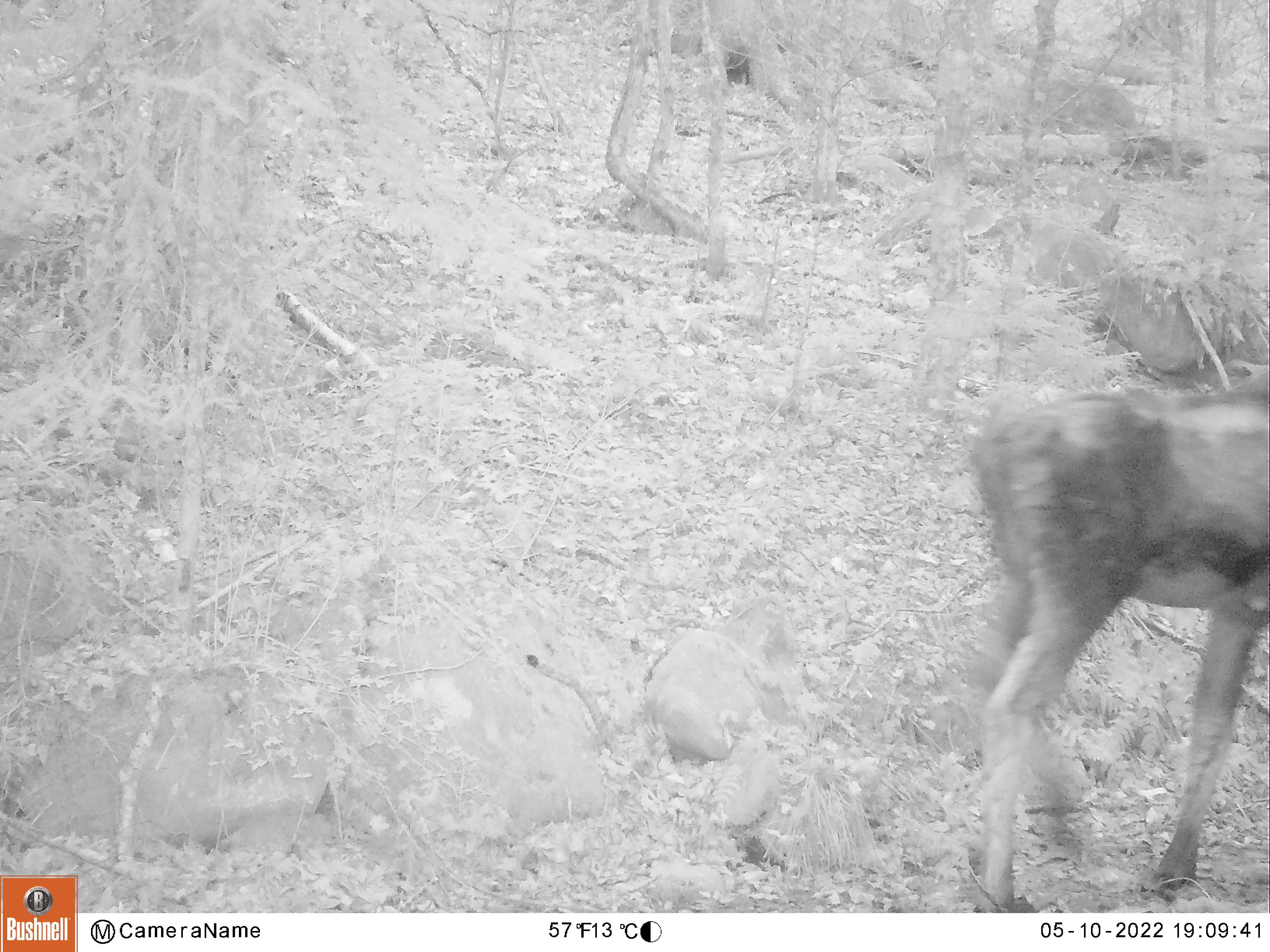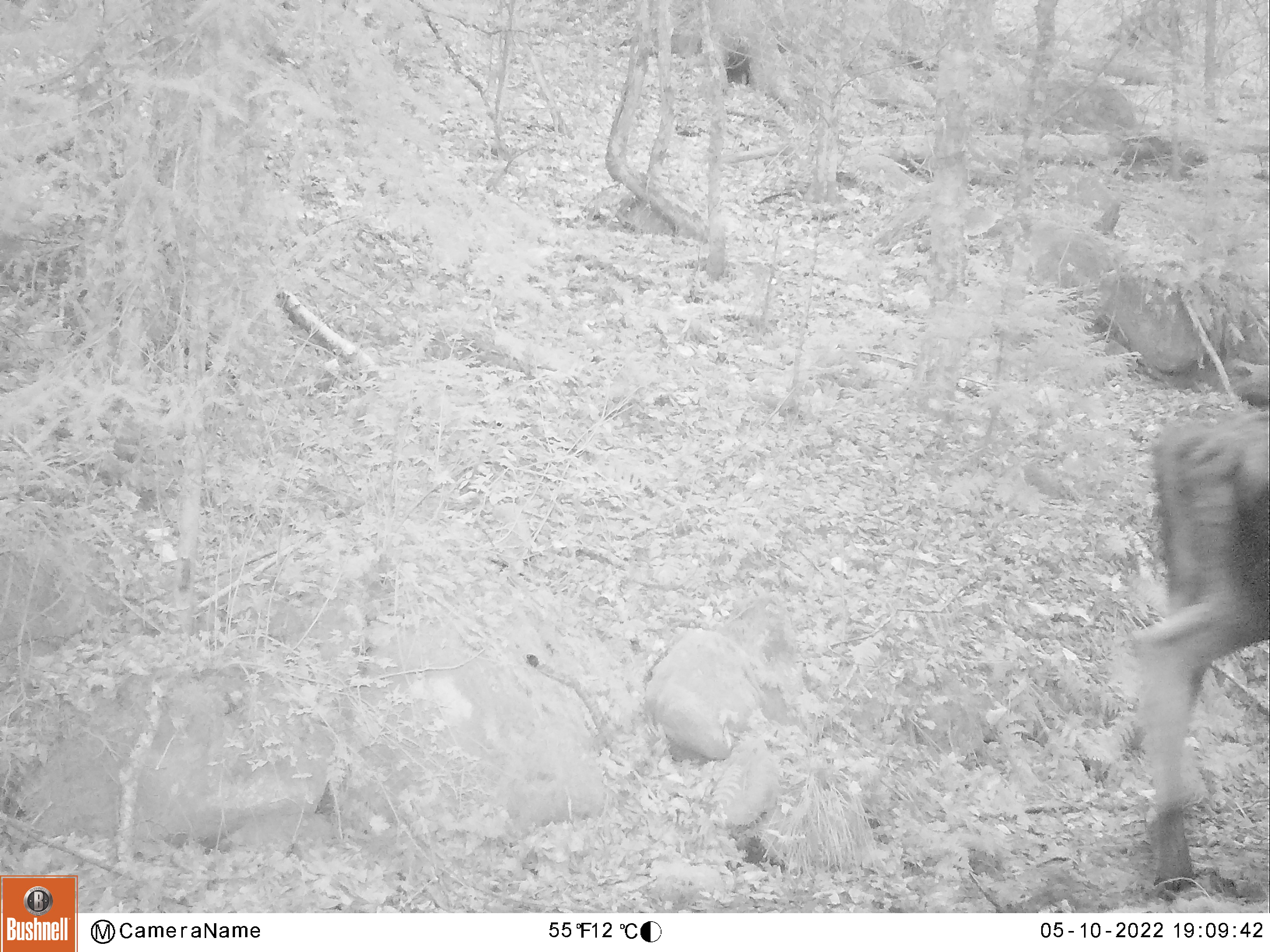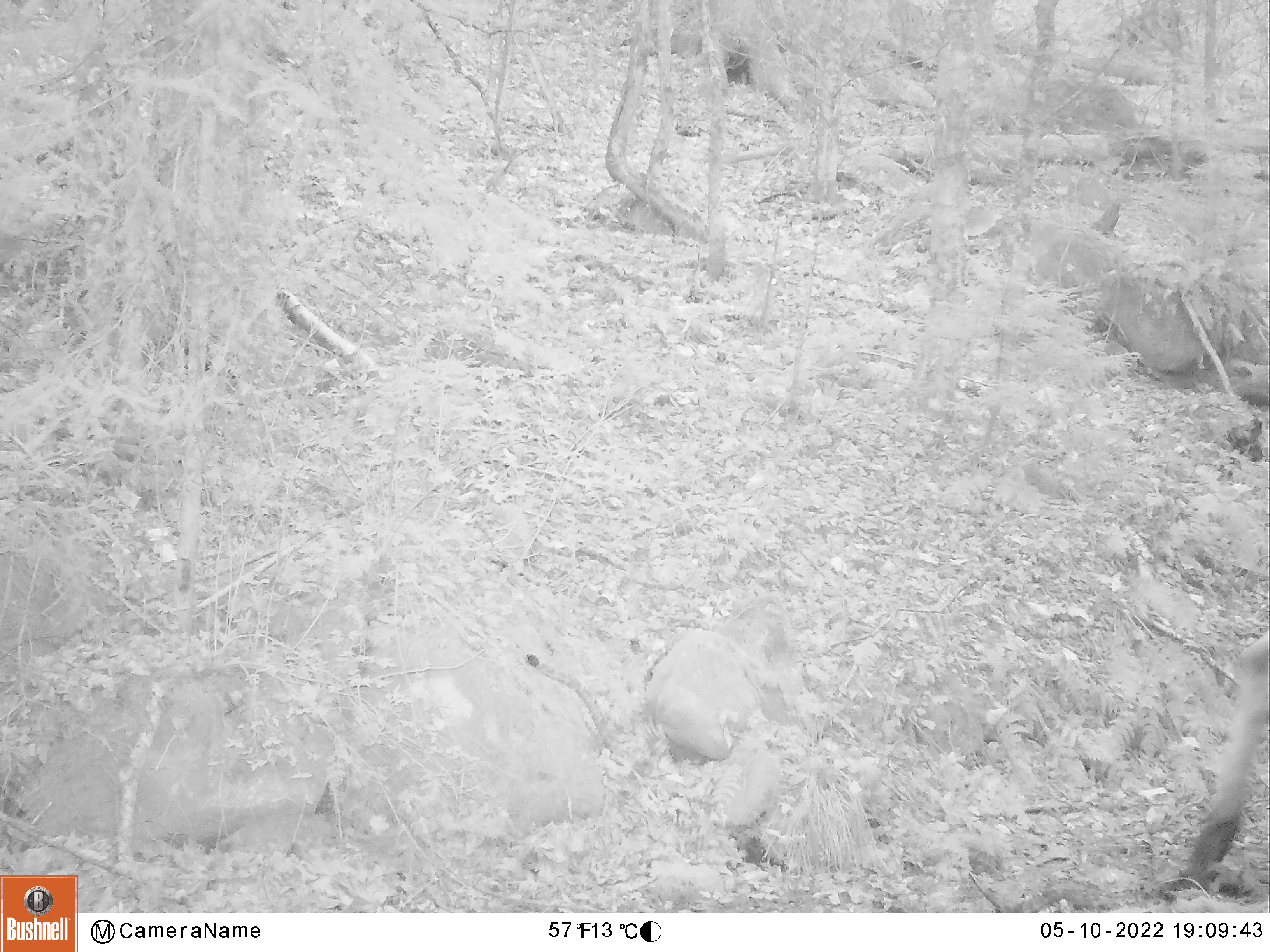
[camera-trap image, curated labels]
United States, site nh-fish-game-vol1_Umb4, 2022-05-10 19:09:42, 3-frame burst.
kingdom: Animalia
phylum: Chordata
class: Mammalia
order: Artiodactyla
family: Cervidae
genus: Alces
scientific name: Alces alces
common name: moose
Moose (Alces alces).